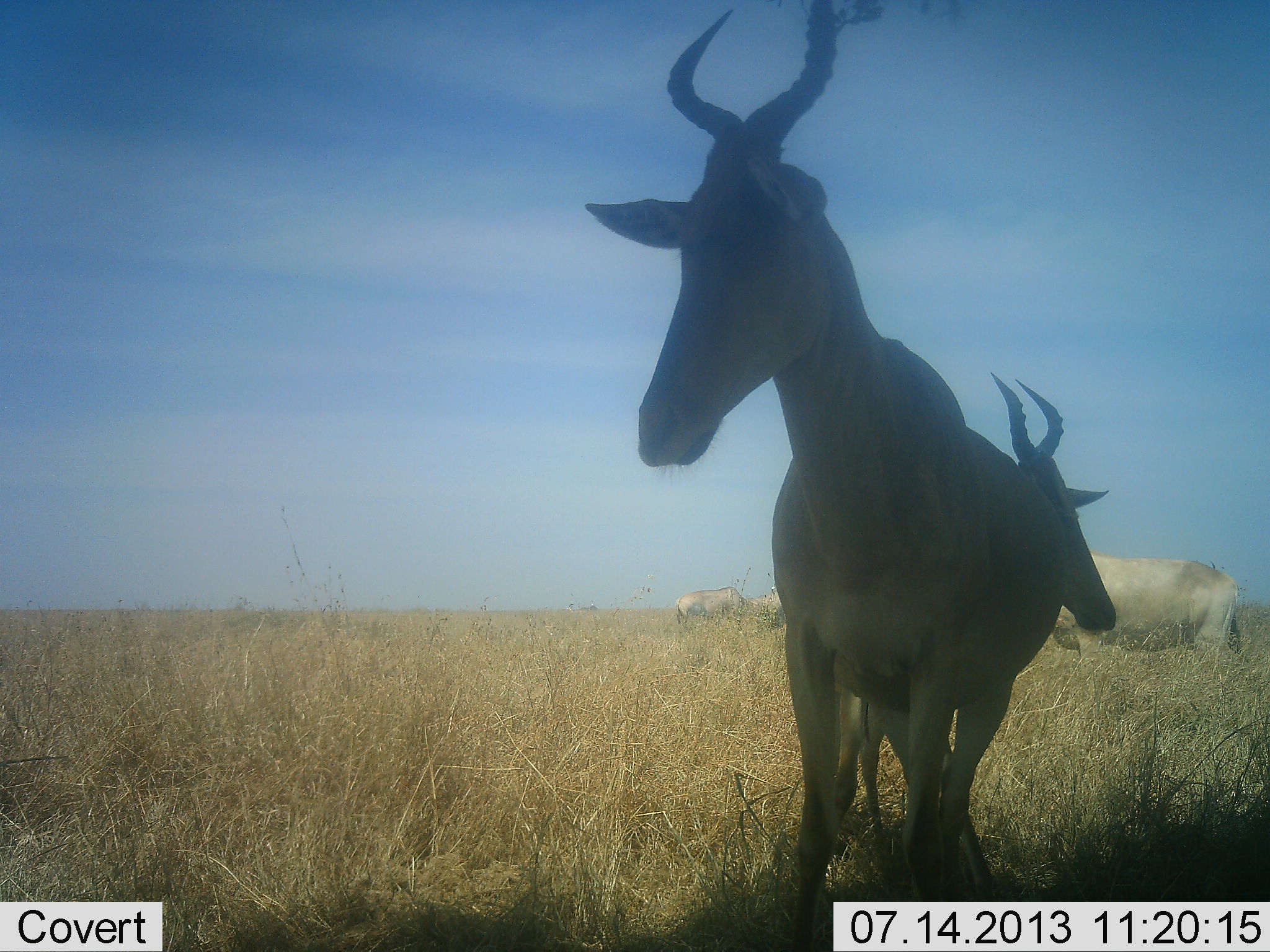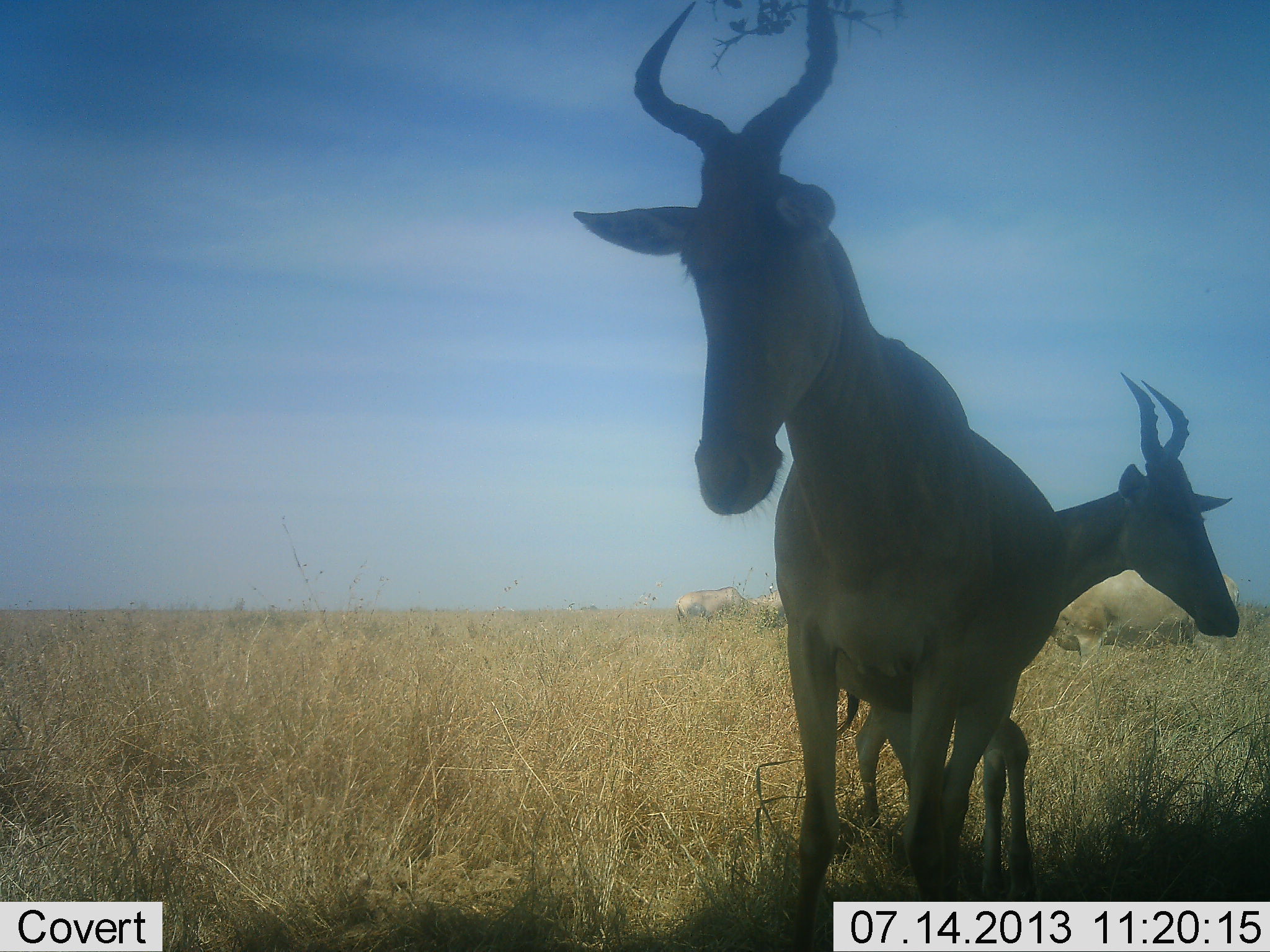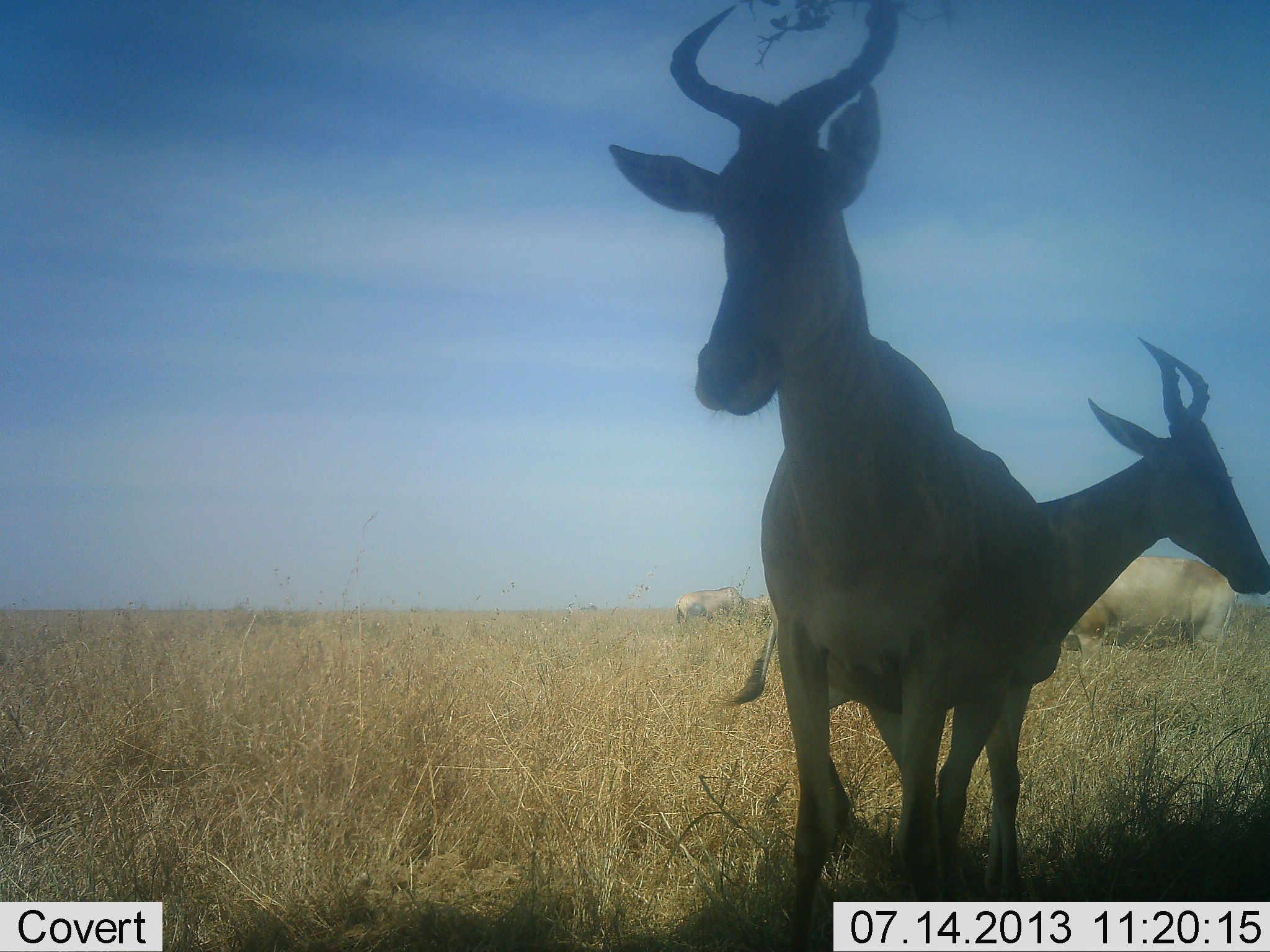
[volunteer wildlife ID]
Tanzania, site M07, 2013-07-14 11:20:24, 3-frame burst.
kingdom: Animalia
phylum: Chordata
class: Mammalia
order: Artiodactyla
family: Bovidae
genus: Alcelaphus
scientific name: Alcelaphus buselaphus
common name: hartebeest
Hartebeest (Alcelaphus buselaphus), count 4. Behavior (volunteer vote fractions): standing 86%, resting 0%, moving 28%, interacting 10%. Young present (vote fraction): 10%. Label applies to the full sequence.